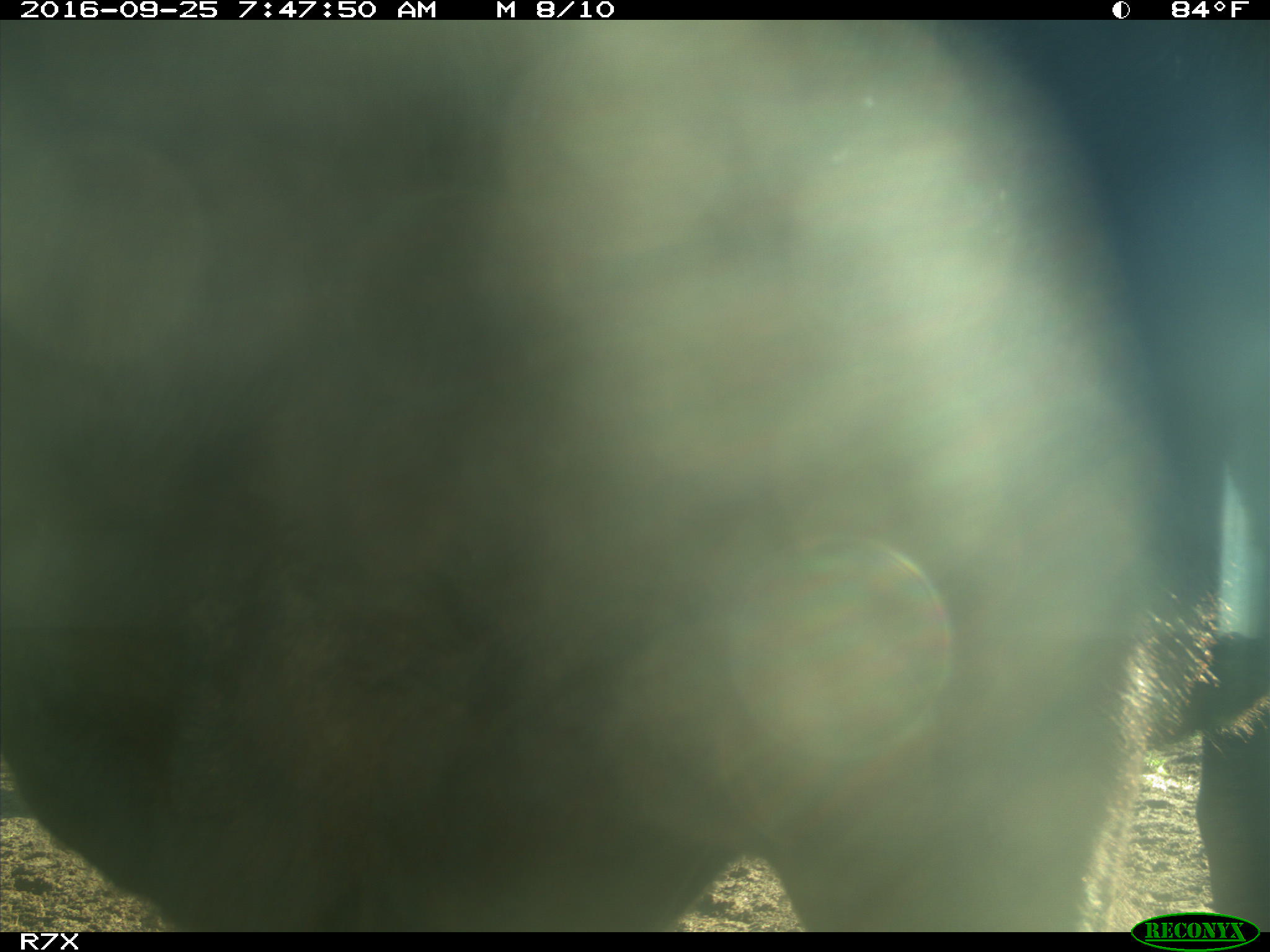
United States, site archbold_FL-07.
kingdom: Animalia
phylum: Chordata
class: Mammalia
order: Artiodactyla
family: Bovidae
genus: Bos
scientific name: Bos taurus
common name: domestic cow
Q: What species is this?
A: Bos taurus (domestic cow).